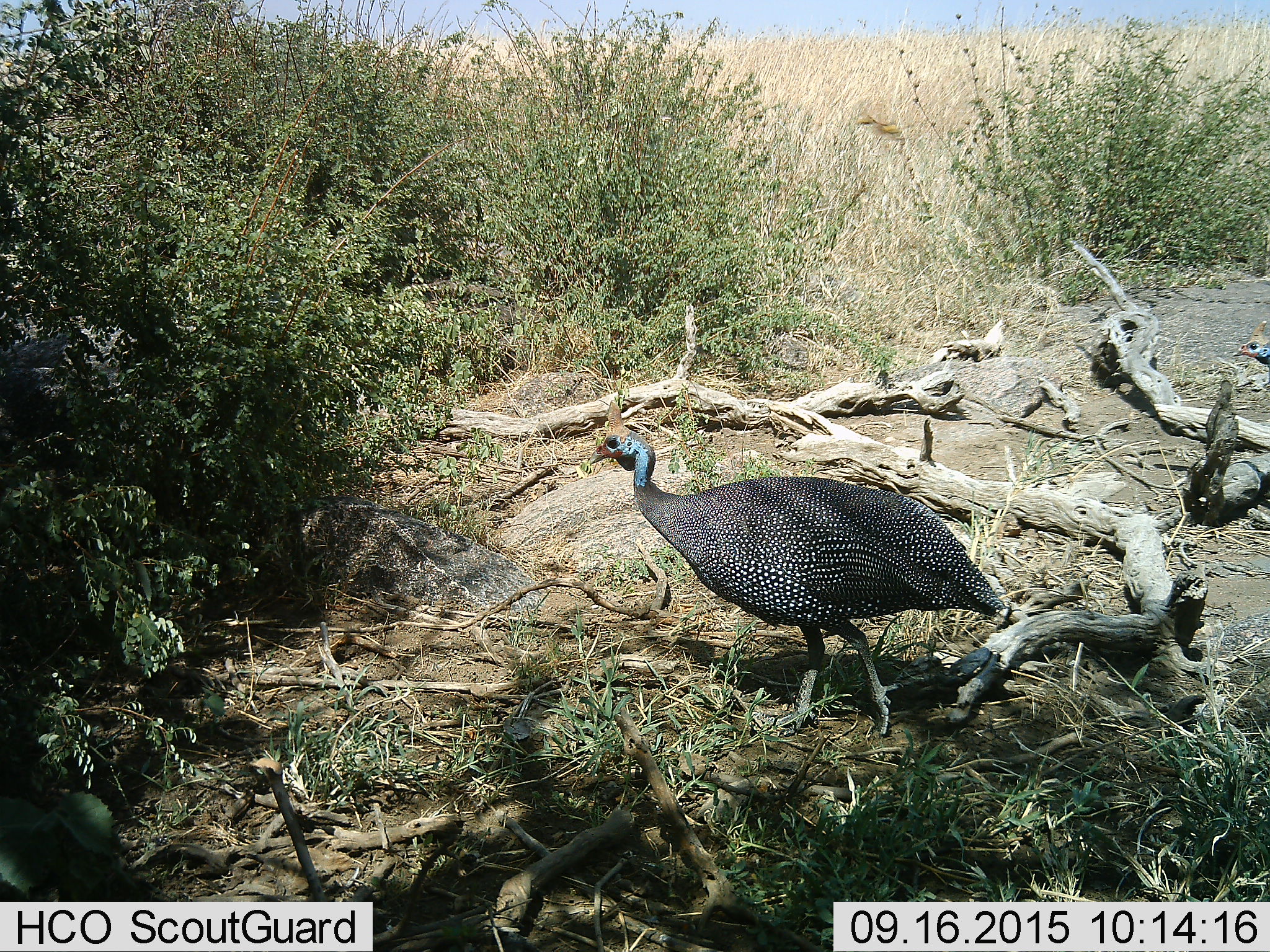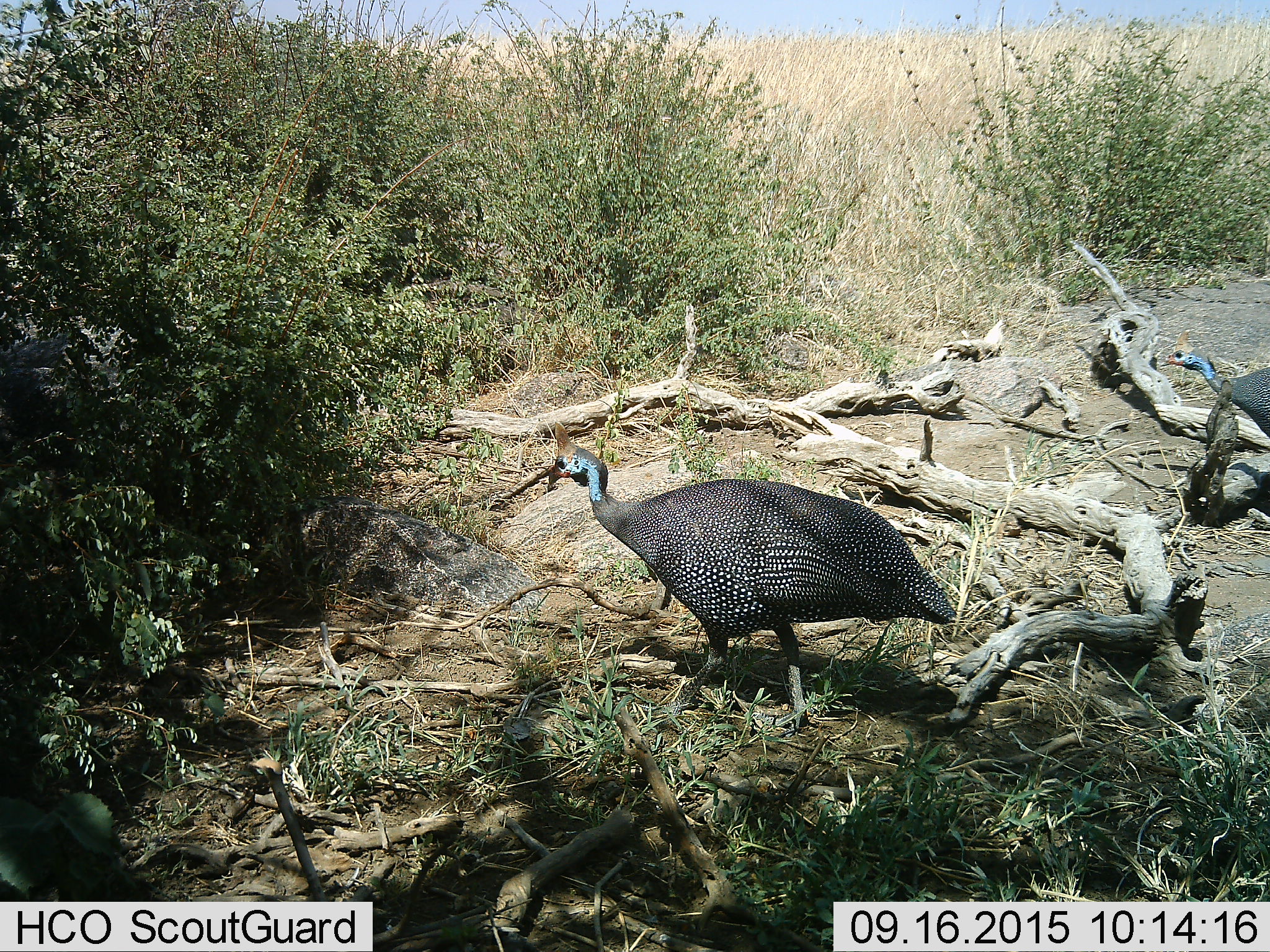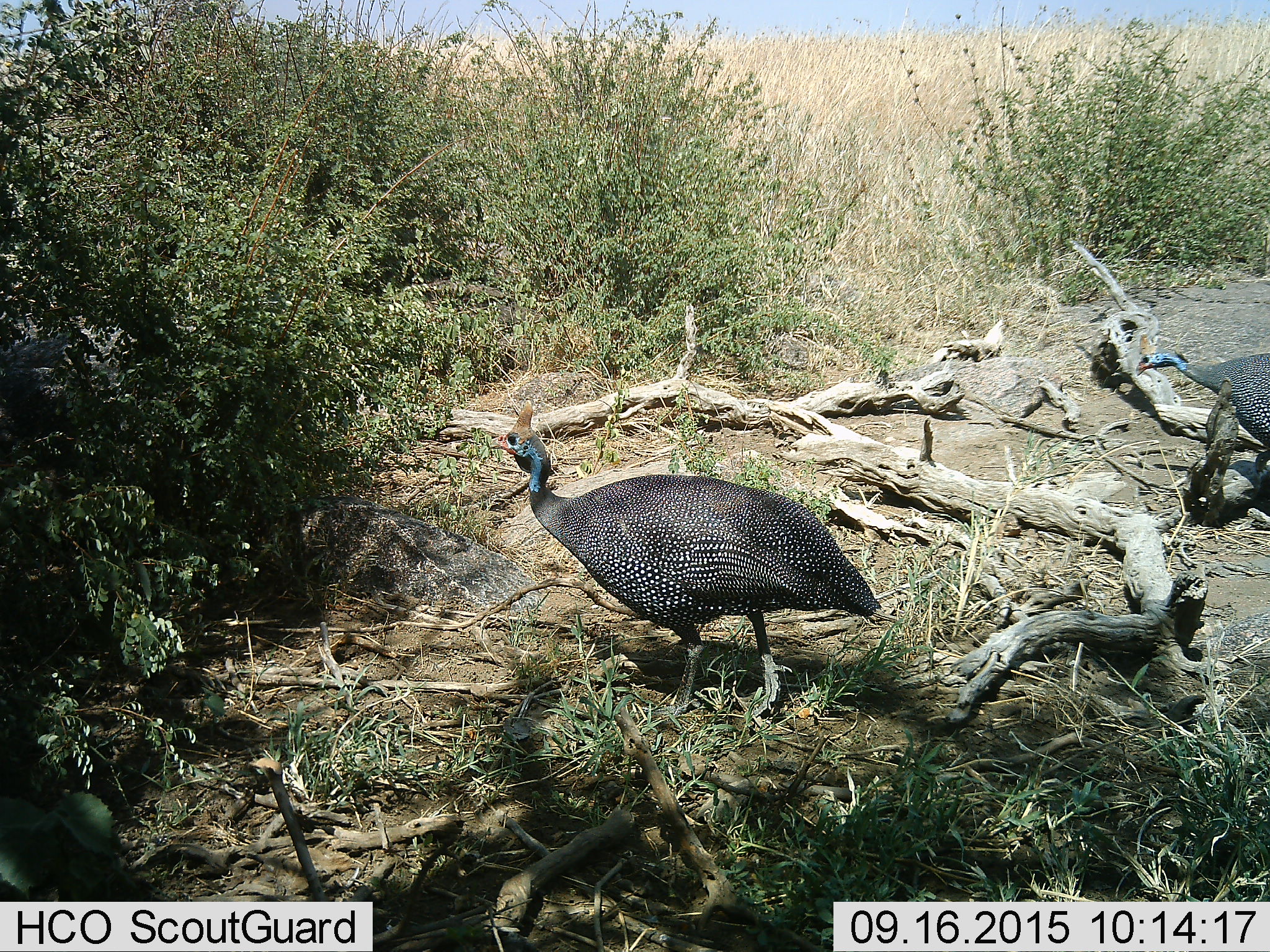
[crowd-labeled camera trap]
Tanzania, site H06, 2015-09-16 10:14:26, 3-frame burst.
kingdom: Animalia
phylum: Chordata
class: Aves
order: Galliformes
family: Numididae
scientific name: Numididae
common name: guinea fowl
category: guineafowl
Guineafowl (guinea fowl) (Numididae), count 2. Behavior (volunteer vote fractions): standing 20%, resting 0%, moving 80%, interacting 0%. Young present (vote fraction): 0%. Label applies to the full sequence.